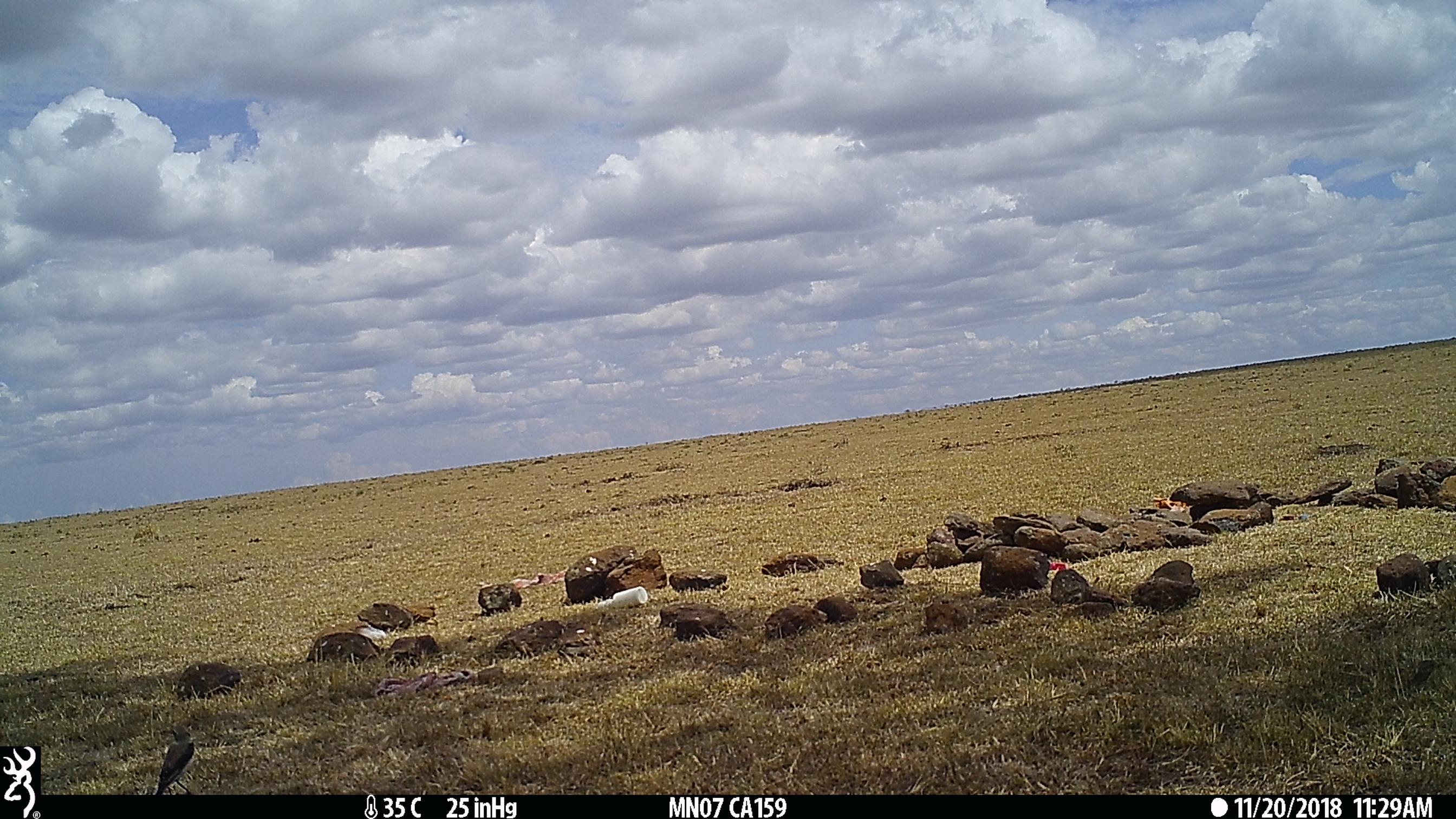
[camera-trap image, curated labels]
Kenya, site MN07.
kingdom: Animalia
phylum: Chordata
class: Aves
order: Passeriformes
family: Muscicapidae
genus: Oenanthe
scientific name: Oenanthe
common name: wheatear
Wheatear (Oenanthe).